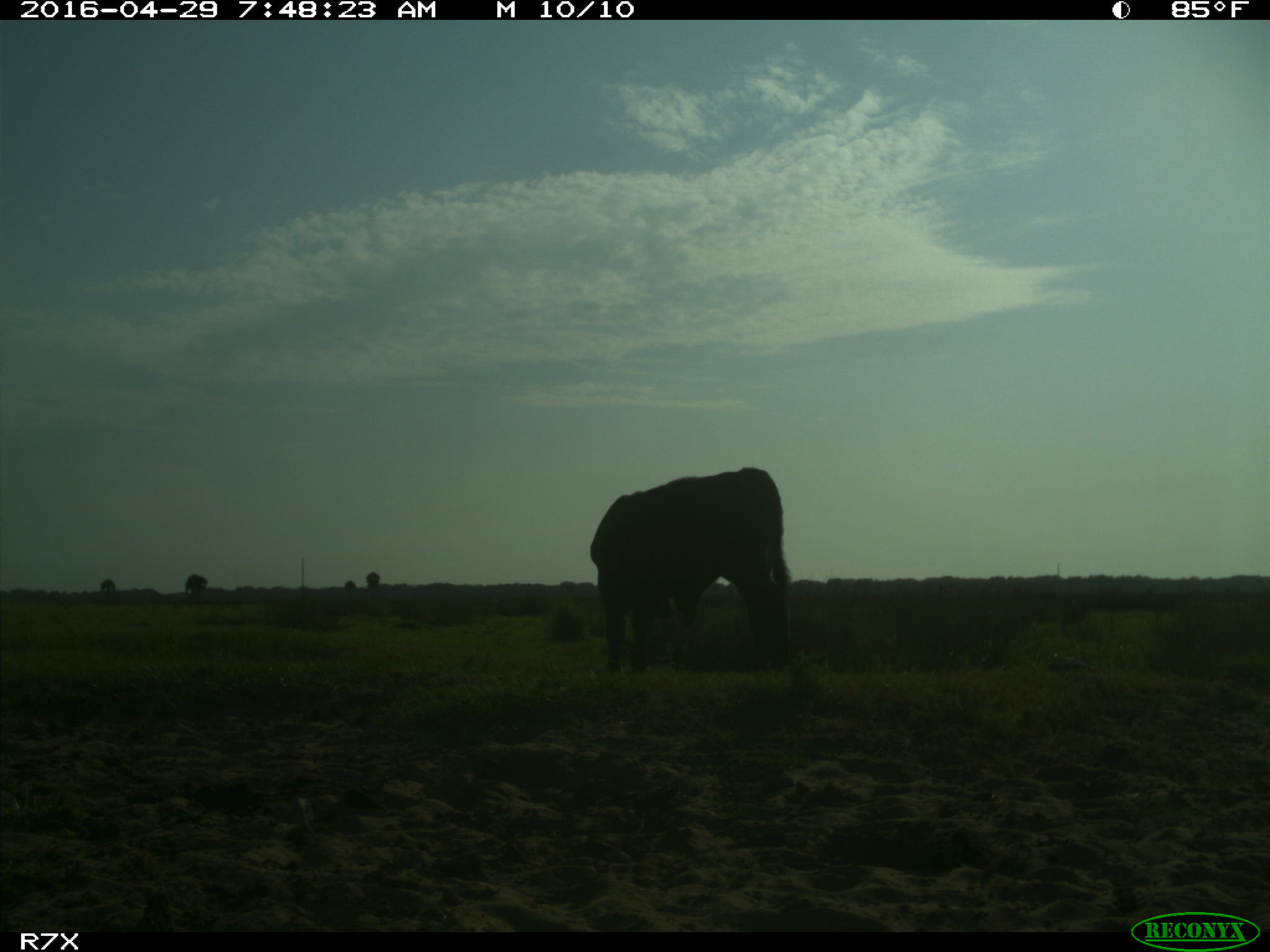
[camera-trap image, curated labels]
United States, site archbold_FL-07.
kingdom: Animalia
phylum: Chordata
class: Mammalia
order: Artiodactyla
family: Bovidae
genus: Bos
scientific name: Bos taurus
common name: domestic cow